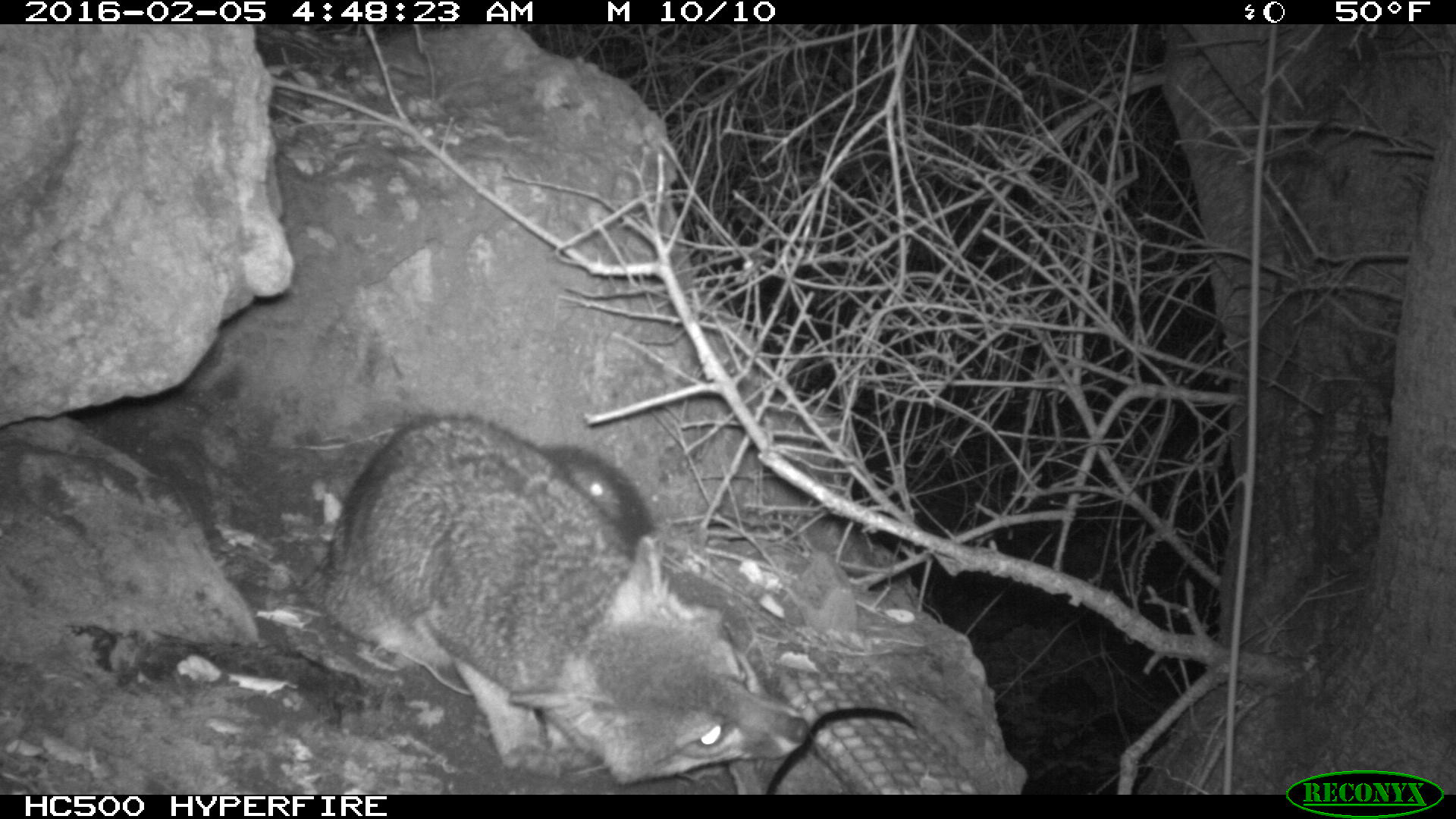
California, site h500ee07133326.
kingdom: Animalia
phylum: Chordata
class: Mammalia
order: Carnivora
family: Canidae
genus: Urocyon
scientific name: Urocyon littoralis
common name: island fox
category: fox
Fox (island fox) (Urocyon littoralis).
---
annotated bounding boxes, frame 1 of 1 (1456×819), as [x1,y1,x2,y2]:
fox: [322,410,808,783]